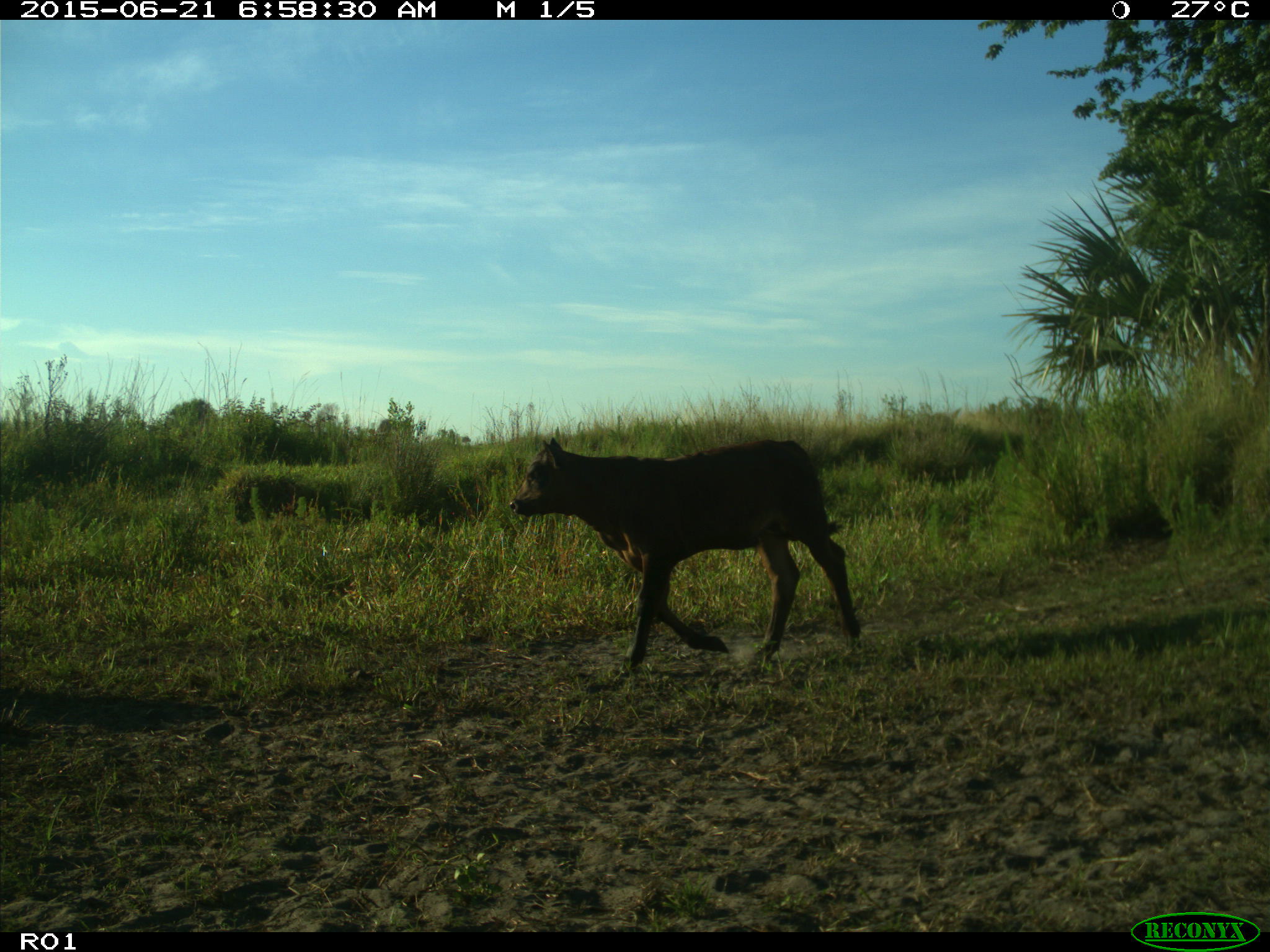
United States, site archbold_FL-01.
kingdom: Animalia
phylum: Chordata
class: Mammalia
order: Artiodactyla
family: Bovidae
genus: Bos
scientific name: Bos taurus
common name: domestic cow